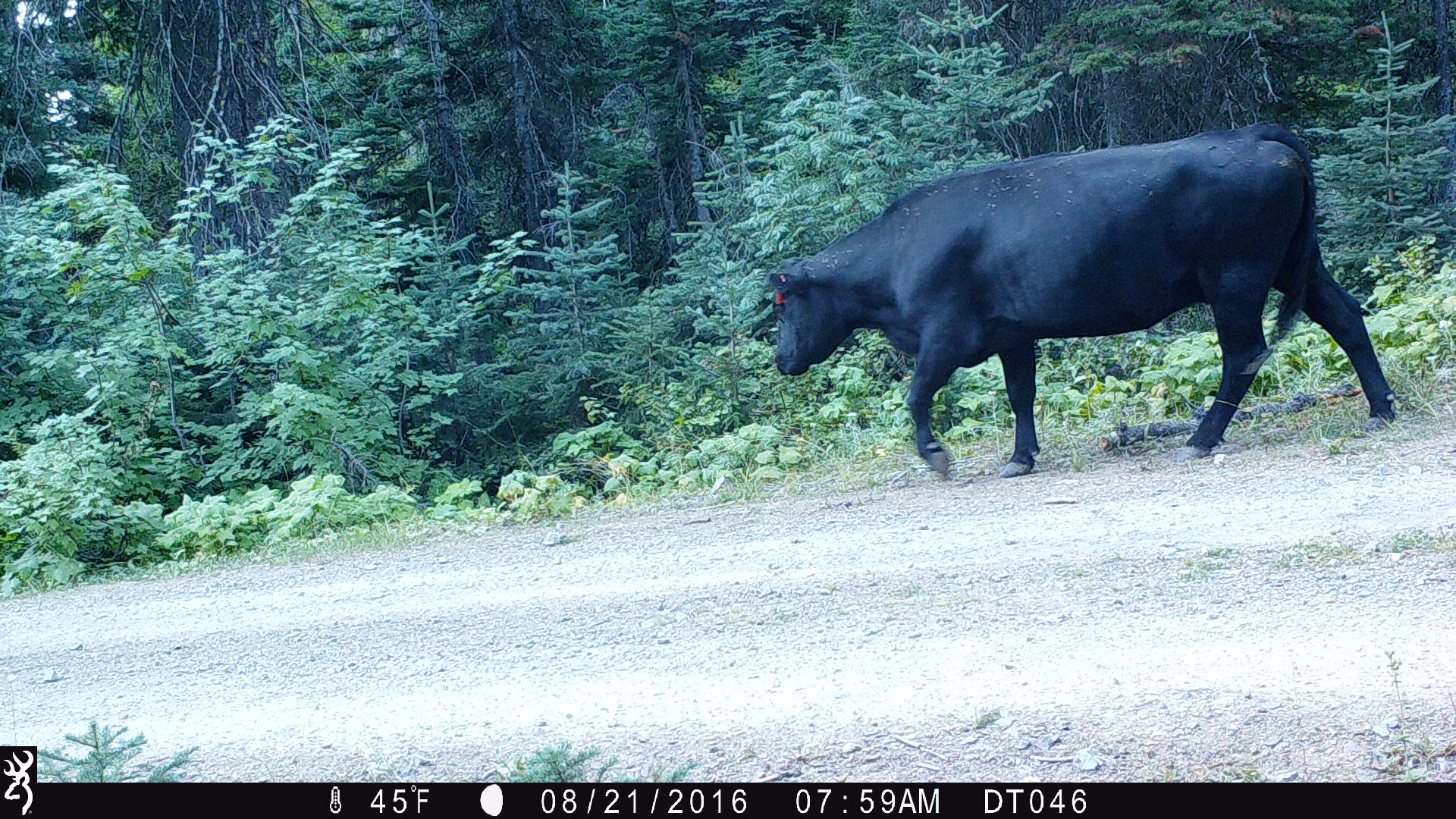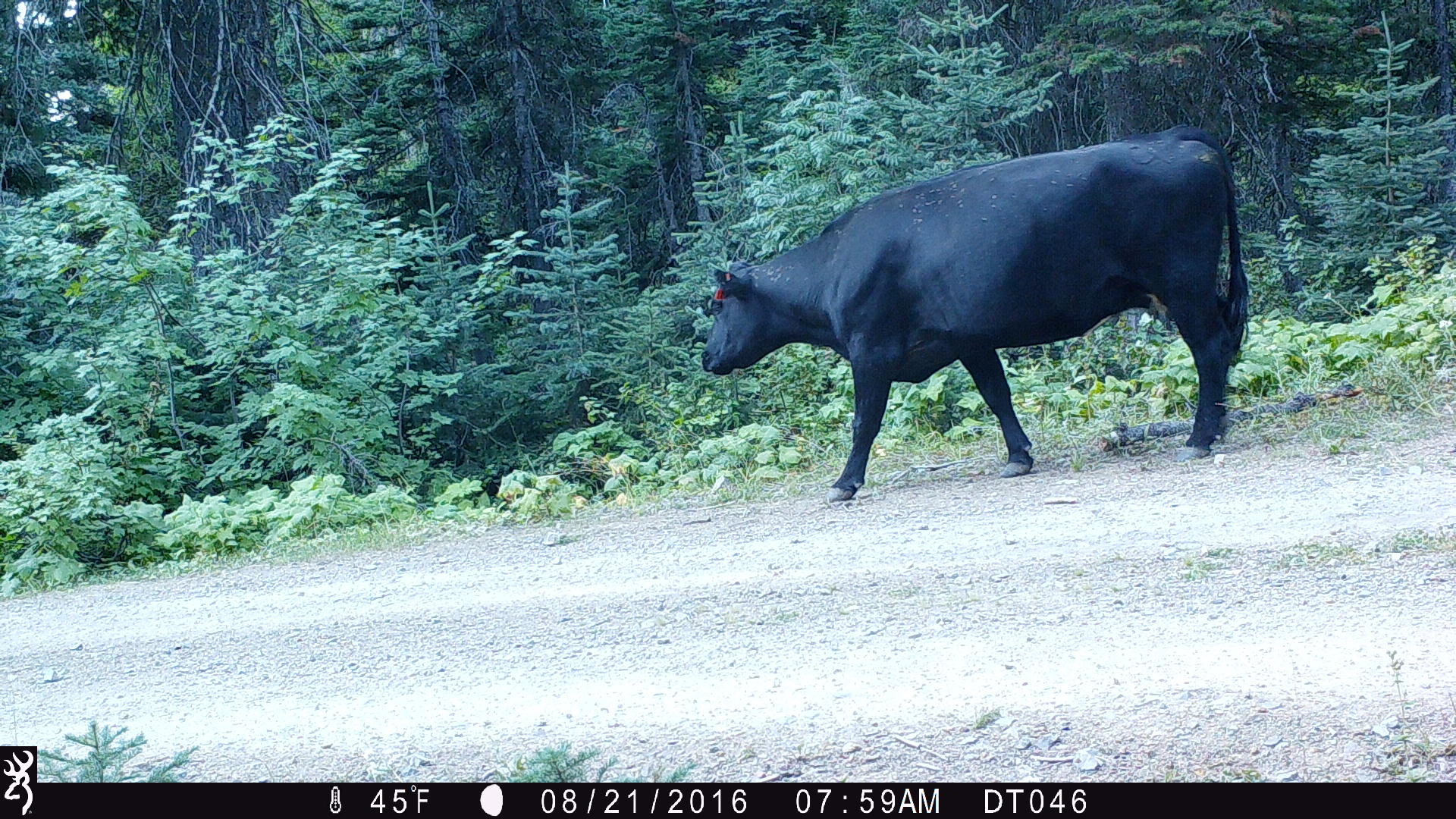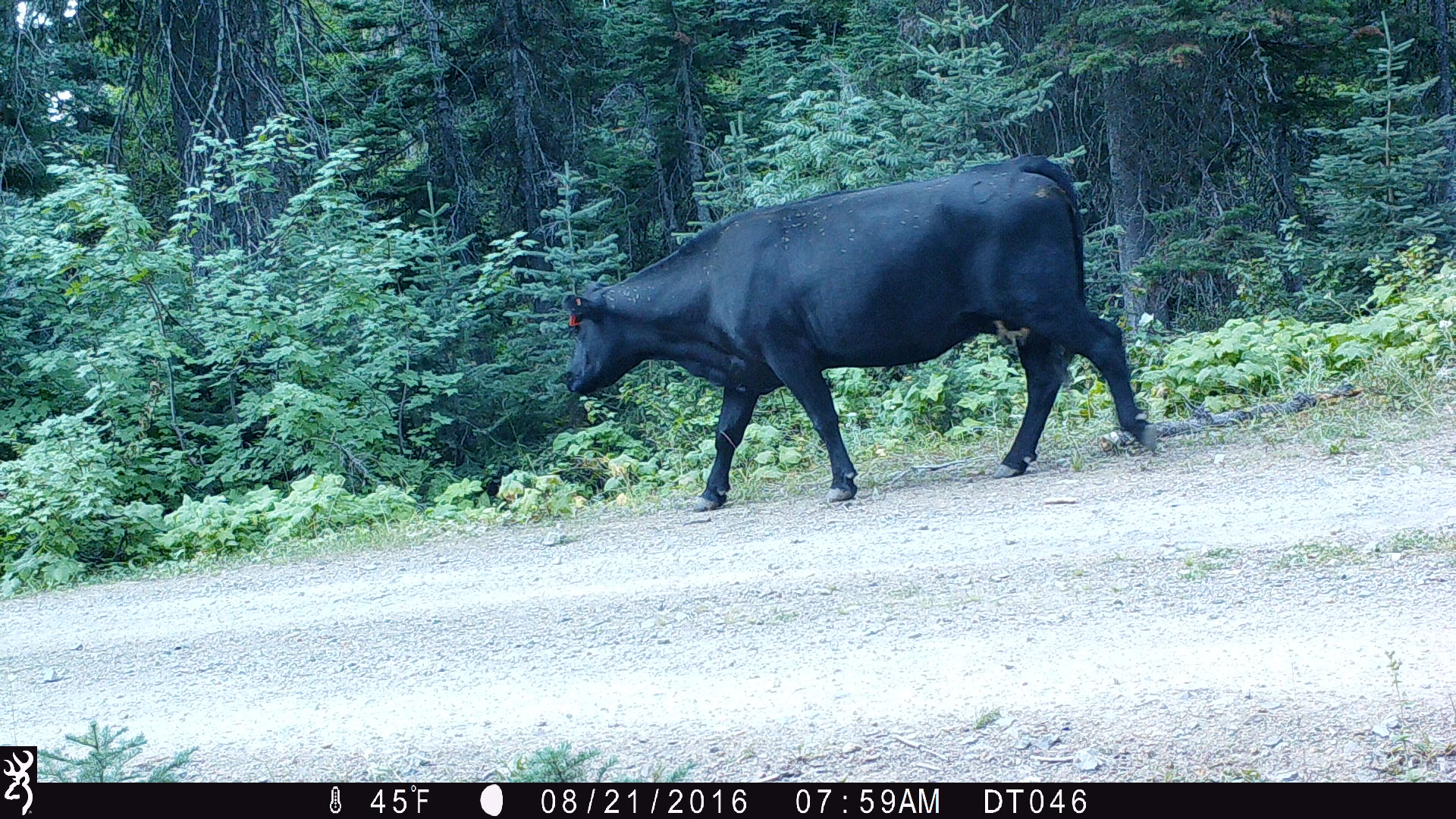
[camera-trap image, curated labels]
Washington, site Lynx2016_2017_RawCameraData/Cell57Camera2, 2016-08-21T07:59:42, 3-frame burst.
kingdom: Animalia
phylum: Chordata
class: Mammalia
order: Artiodactyla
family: Bovidae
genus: Bos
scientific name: Bos taurus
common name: domestic cattle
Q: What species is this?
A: Domestic cattle (Bos taurus).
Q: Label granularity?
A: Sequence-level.